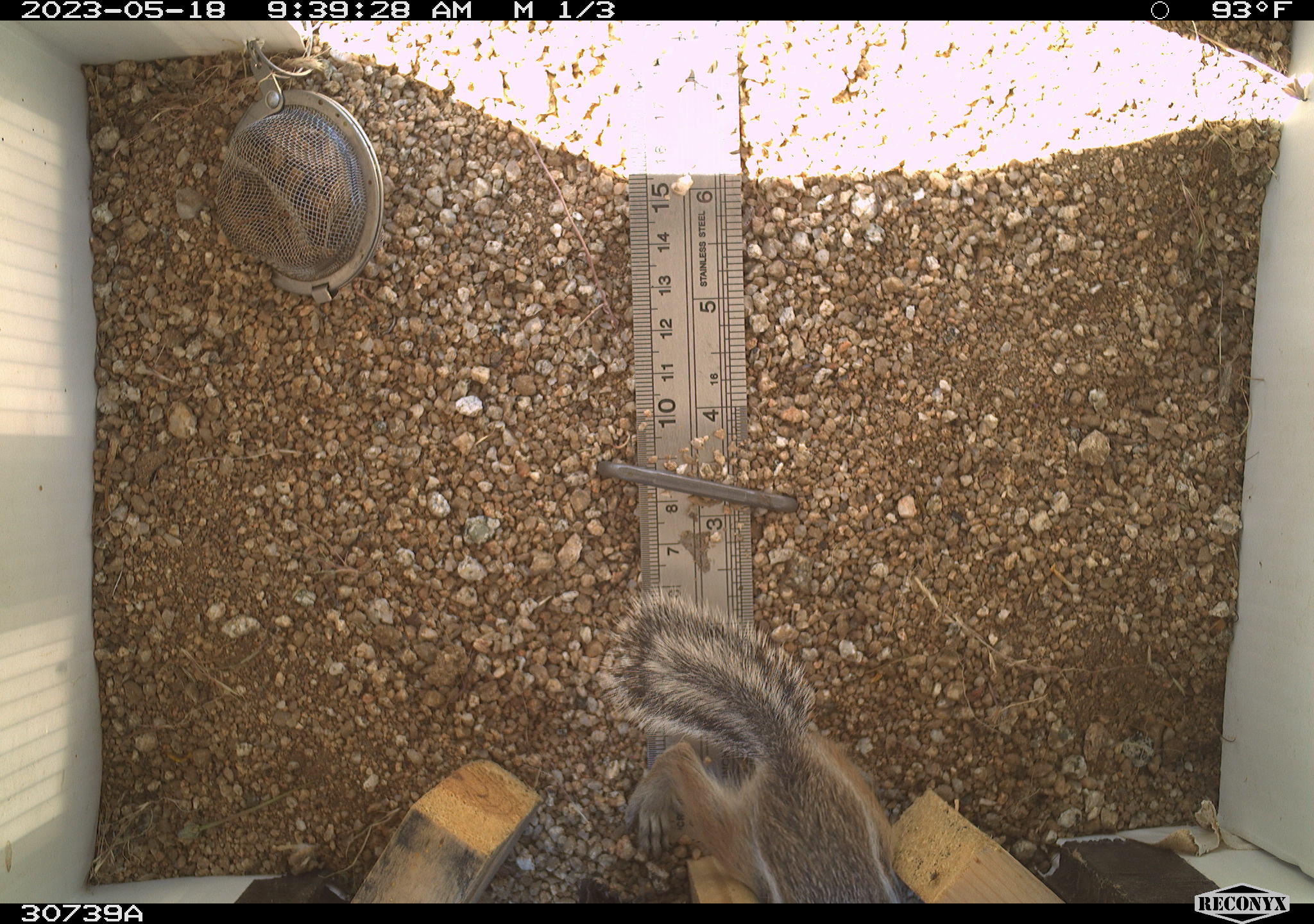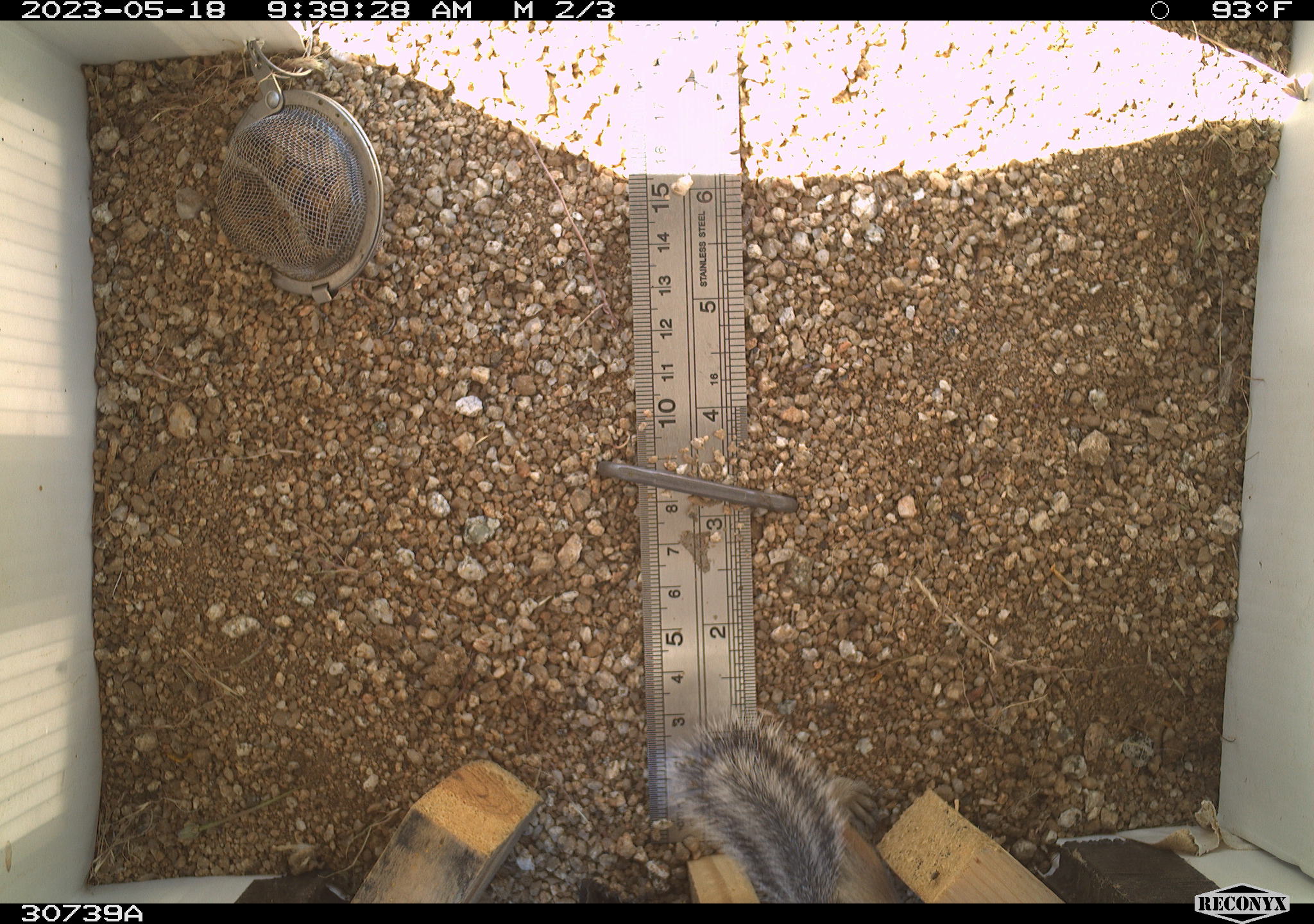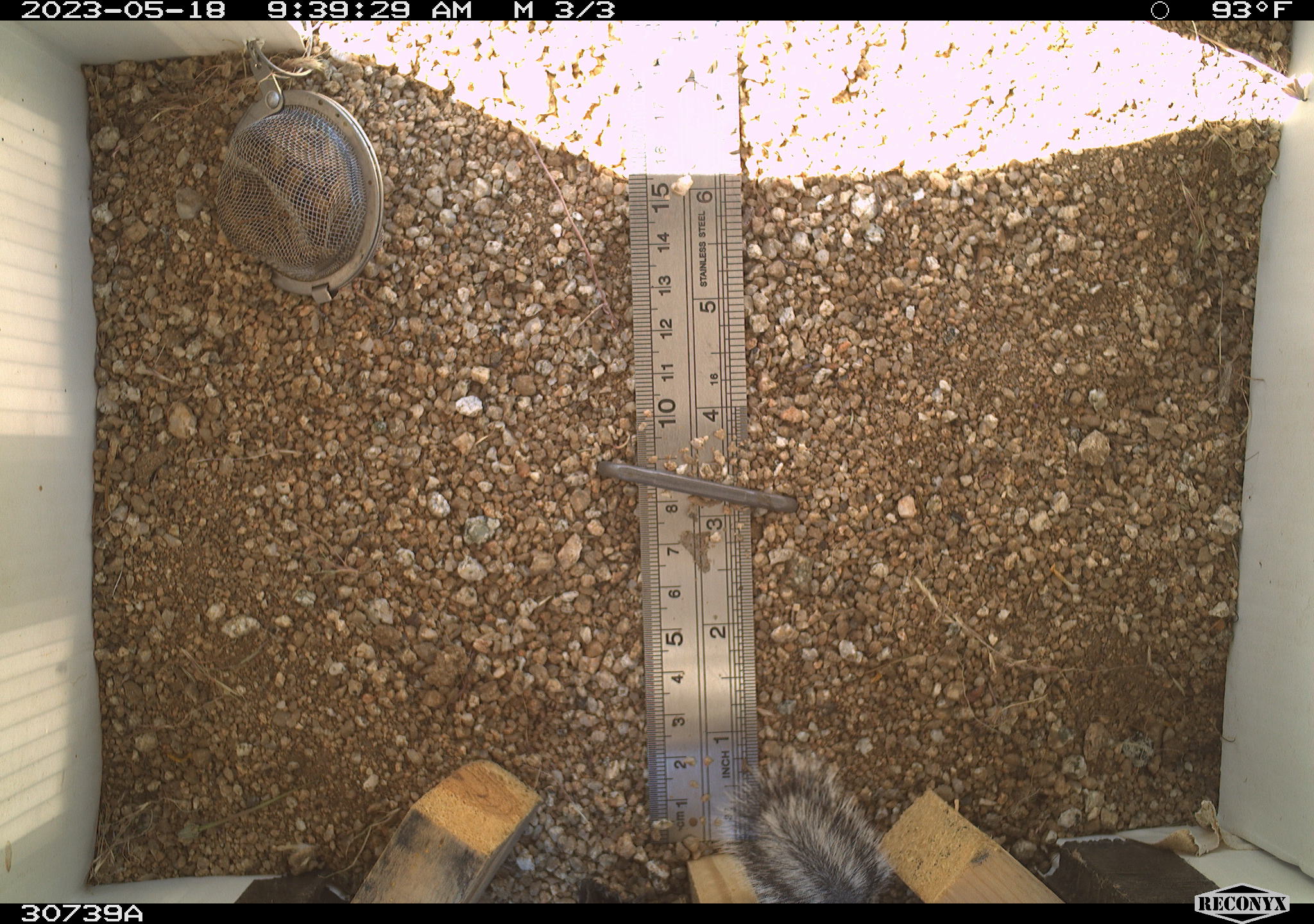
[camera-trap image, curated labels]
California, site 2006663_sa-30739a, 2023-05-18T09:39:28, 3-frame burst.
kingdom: Animalia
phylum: Chordata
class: Mammalia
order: Rodentia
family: Sciuridae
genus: Ammospermophilus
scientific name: Ammospermophilus leucurus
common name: white-tailed antelope squirrel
White-tailed antelope squirrel (Ammospermophilus leucurus).